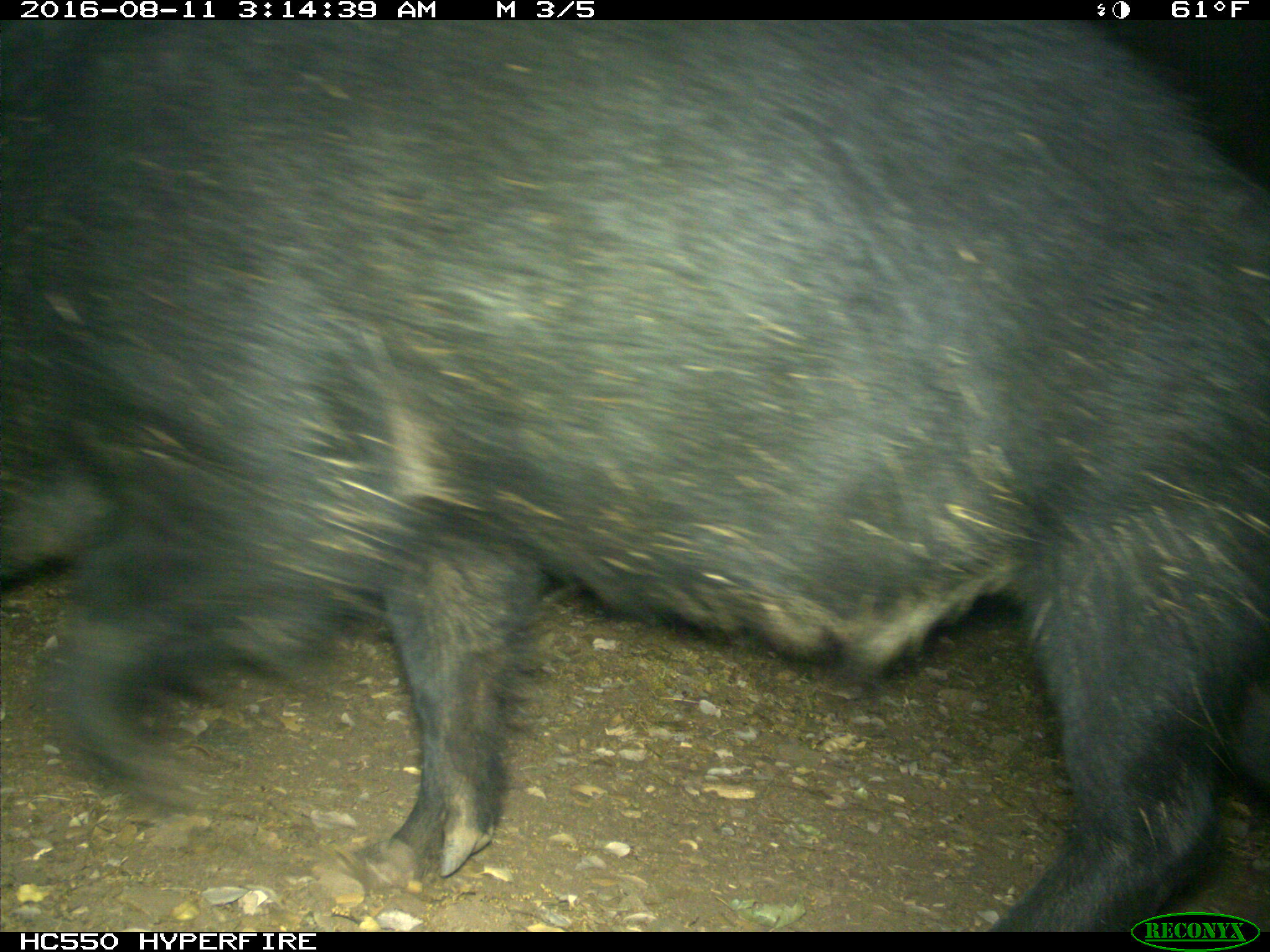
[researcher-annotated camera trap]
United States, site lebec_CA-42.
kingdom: Animalia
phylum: Chordata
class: Mammalia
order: Artiodactyla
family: Suidae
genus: Sus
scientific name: Sus scrofa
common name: wild boar